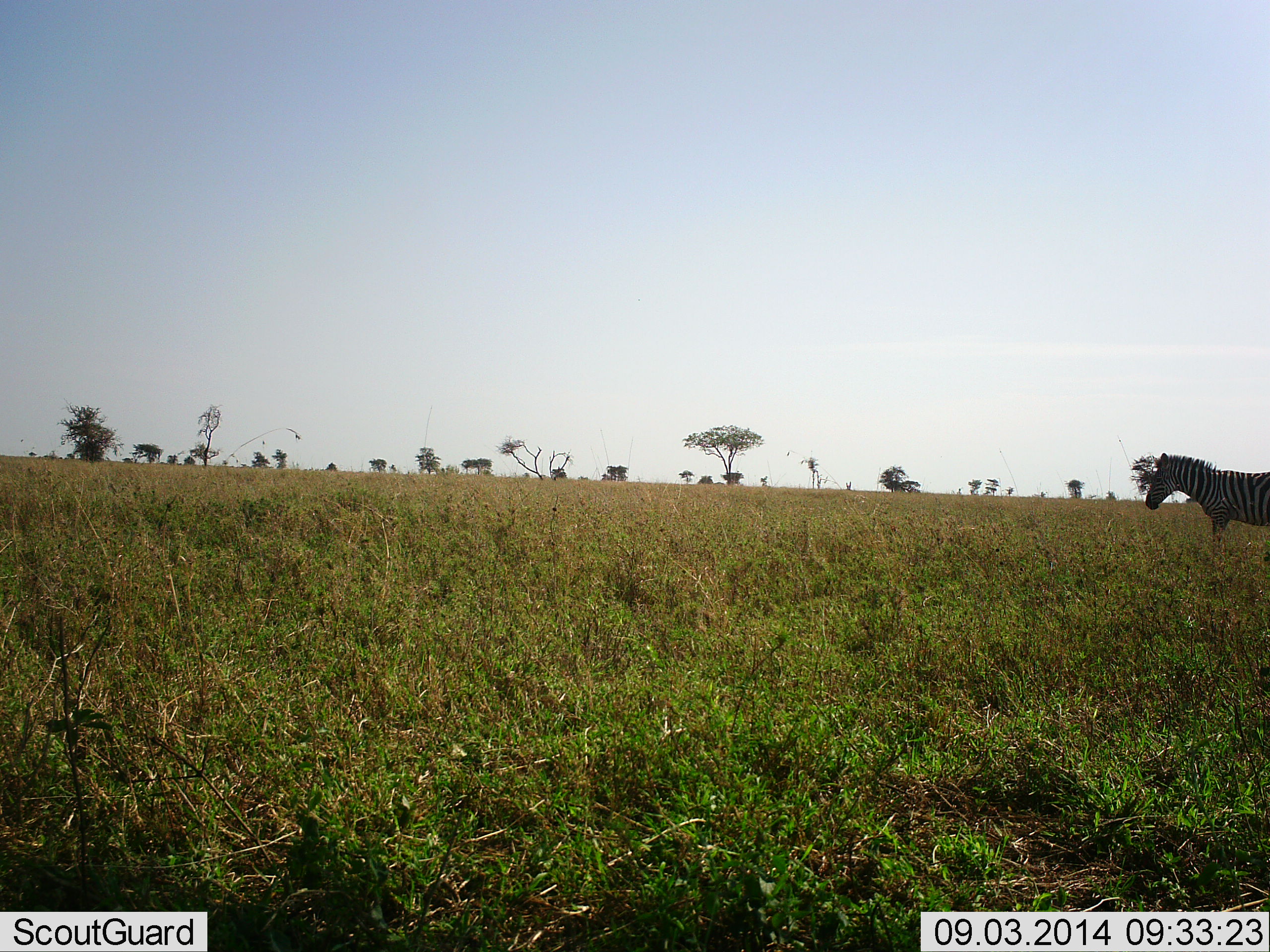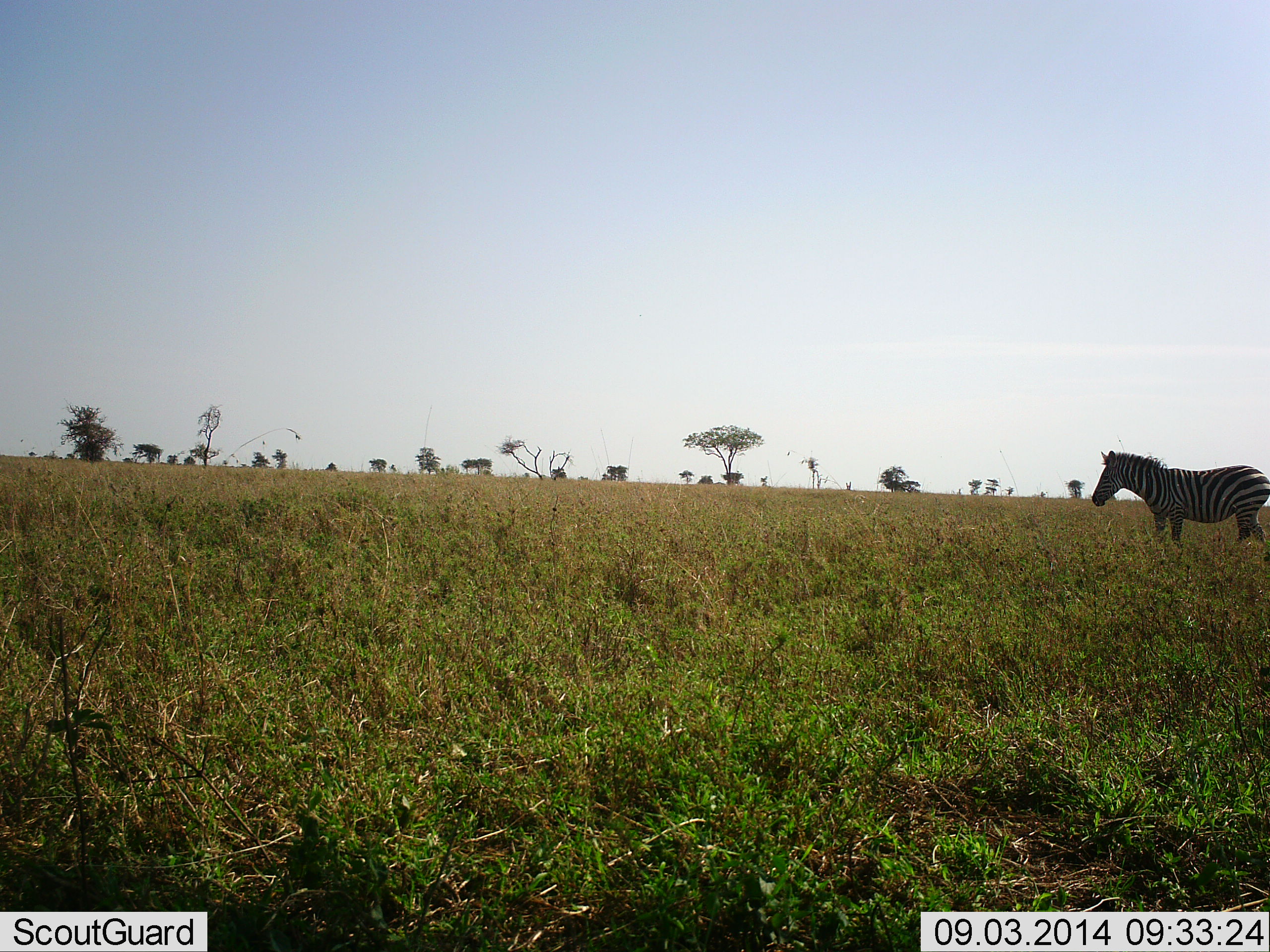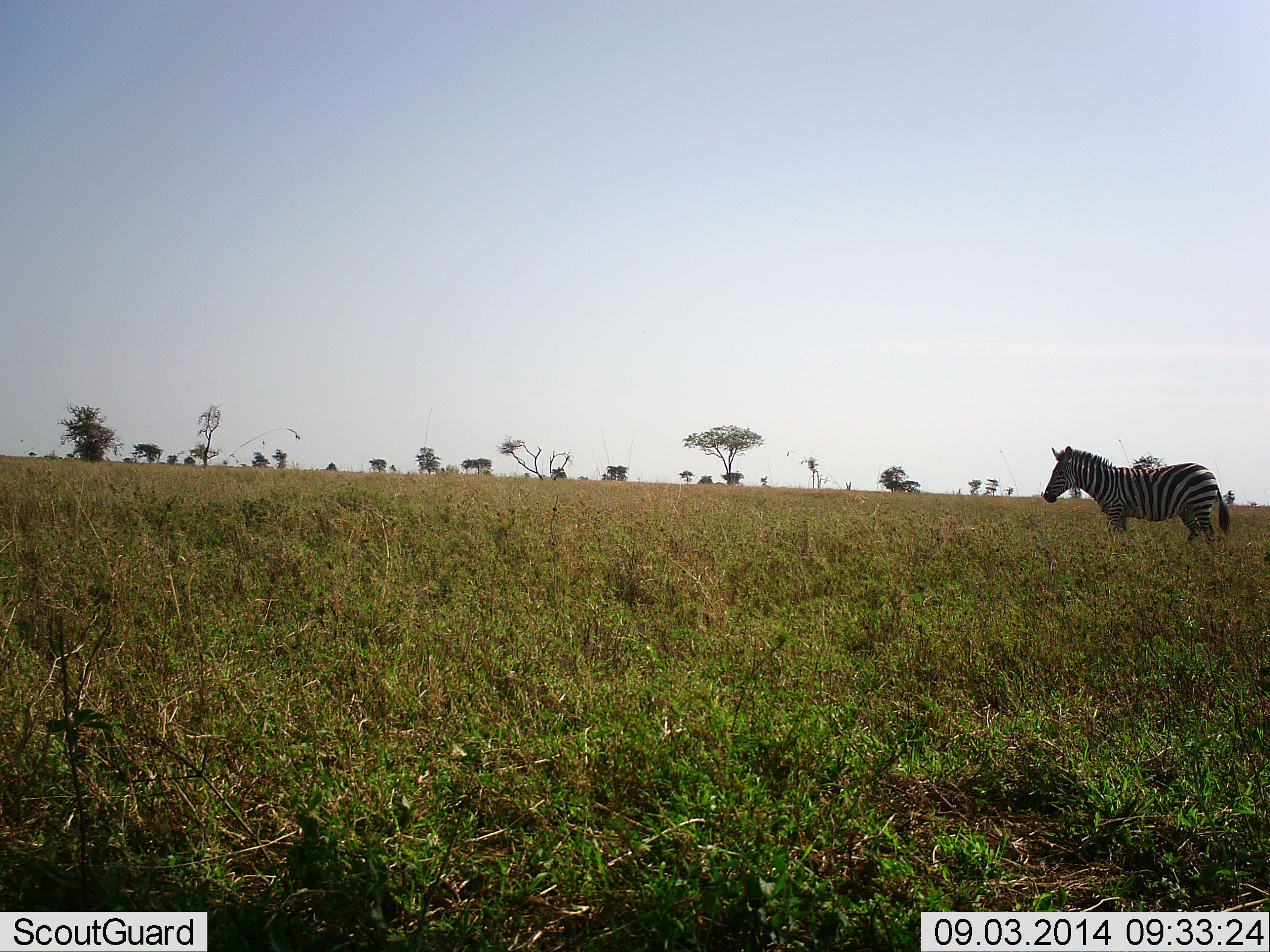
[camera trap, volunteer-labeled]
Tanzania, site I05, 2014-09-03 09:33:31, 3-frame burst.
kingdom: Animalia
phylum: Chordata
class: Mammalia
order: Perissodactyla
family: Equidae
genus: Equus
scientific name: Equus quagga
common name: plains zebra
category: zebra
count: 1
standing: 20%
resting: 0%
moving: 80%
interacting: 0%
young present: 0%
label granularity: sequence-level